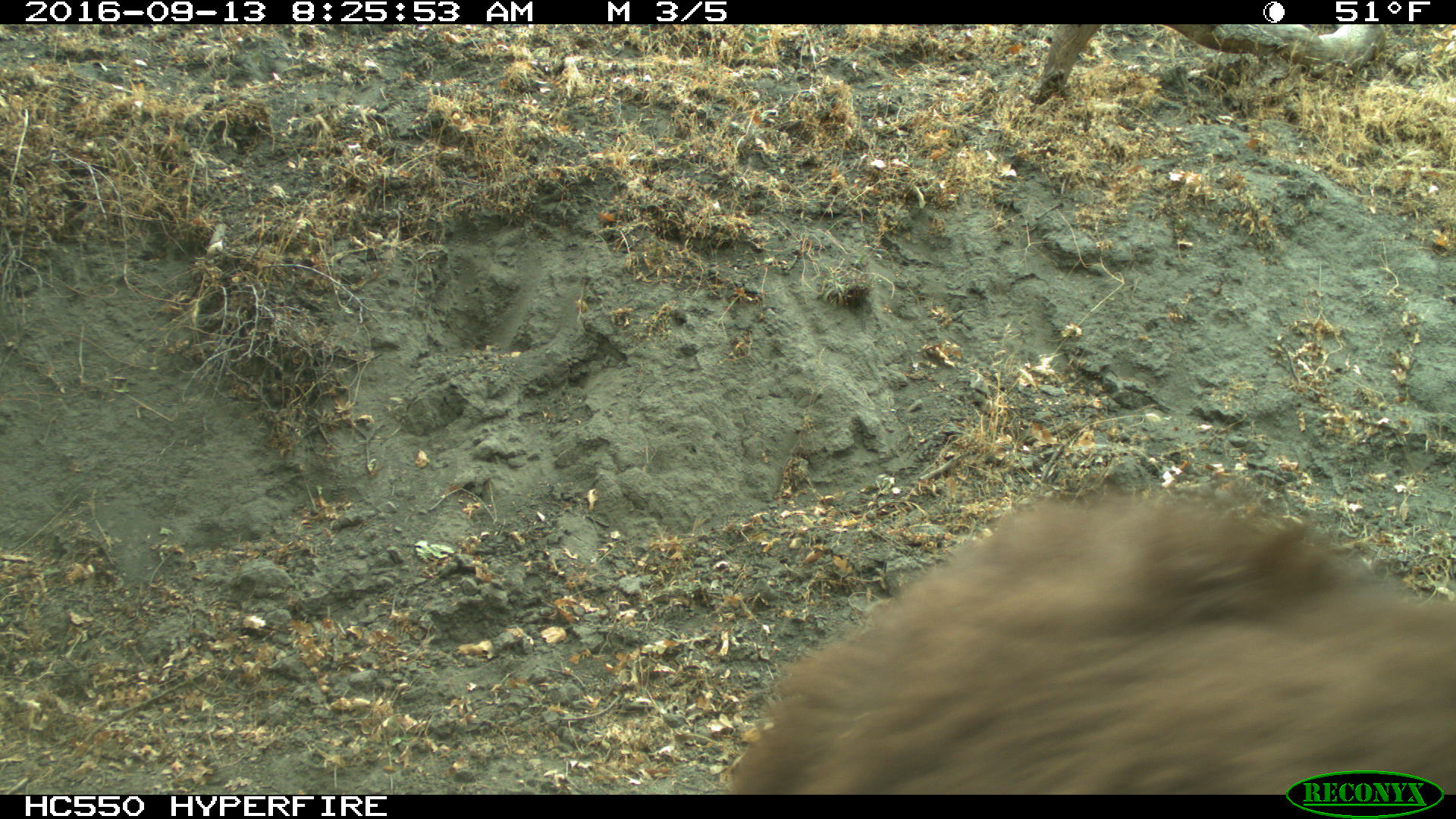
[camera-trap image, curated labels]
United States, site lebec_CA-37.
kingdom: Animalia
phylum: Chordata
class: Mammalia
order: Carnivora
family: Ursidae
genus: Ursus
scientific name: Ursus americanus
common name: american black bear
Ursus americanus (american black bear).